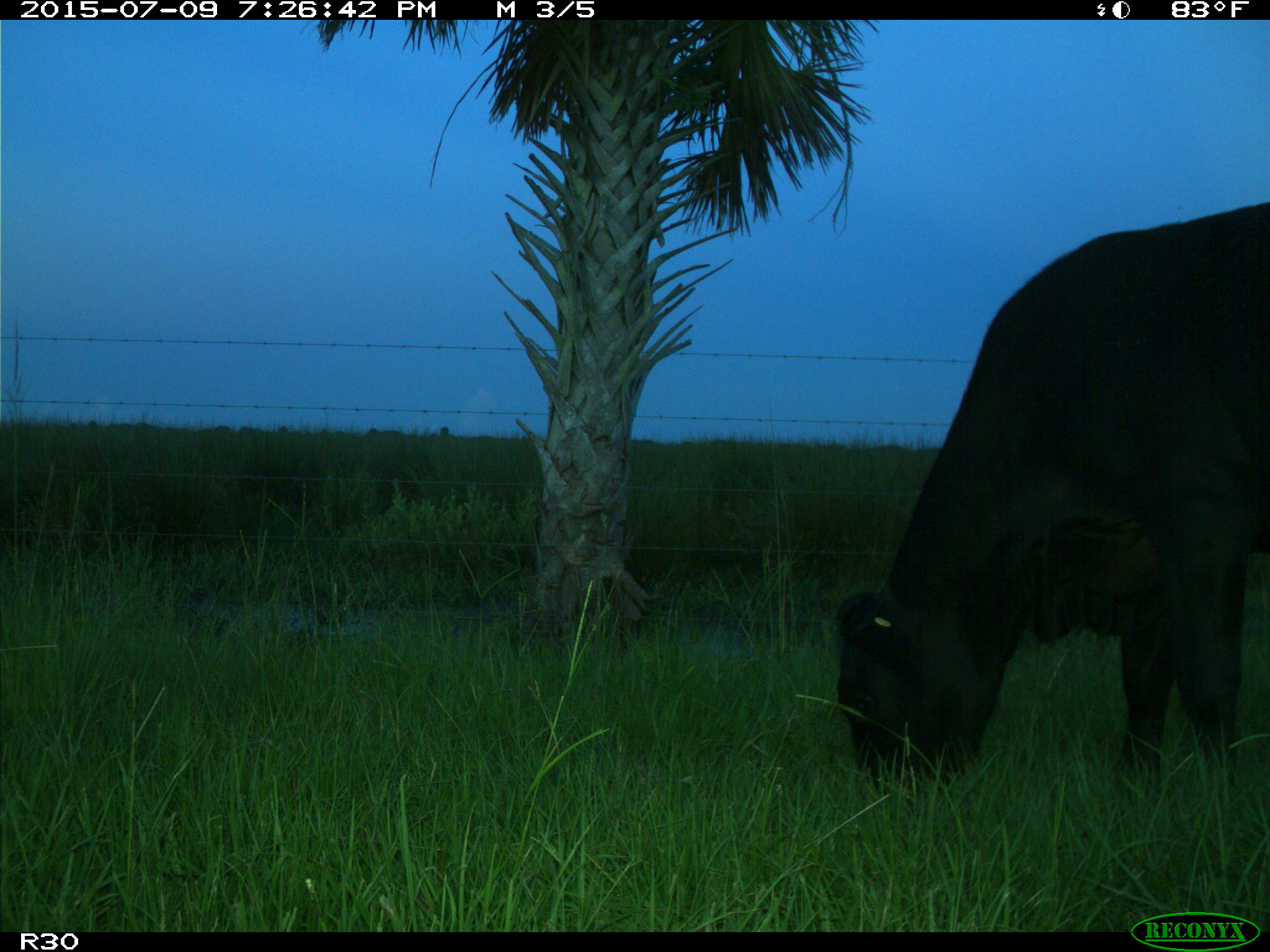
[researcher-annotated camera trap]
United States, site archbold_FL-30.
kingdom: Animalia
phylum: Chordata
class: Mammalia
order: Artiodactyla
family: Bovidae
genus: Bos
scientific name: Bos taurus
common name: domestic cow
Bos taurus (domestic cow).